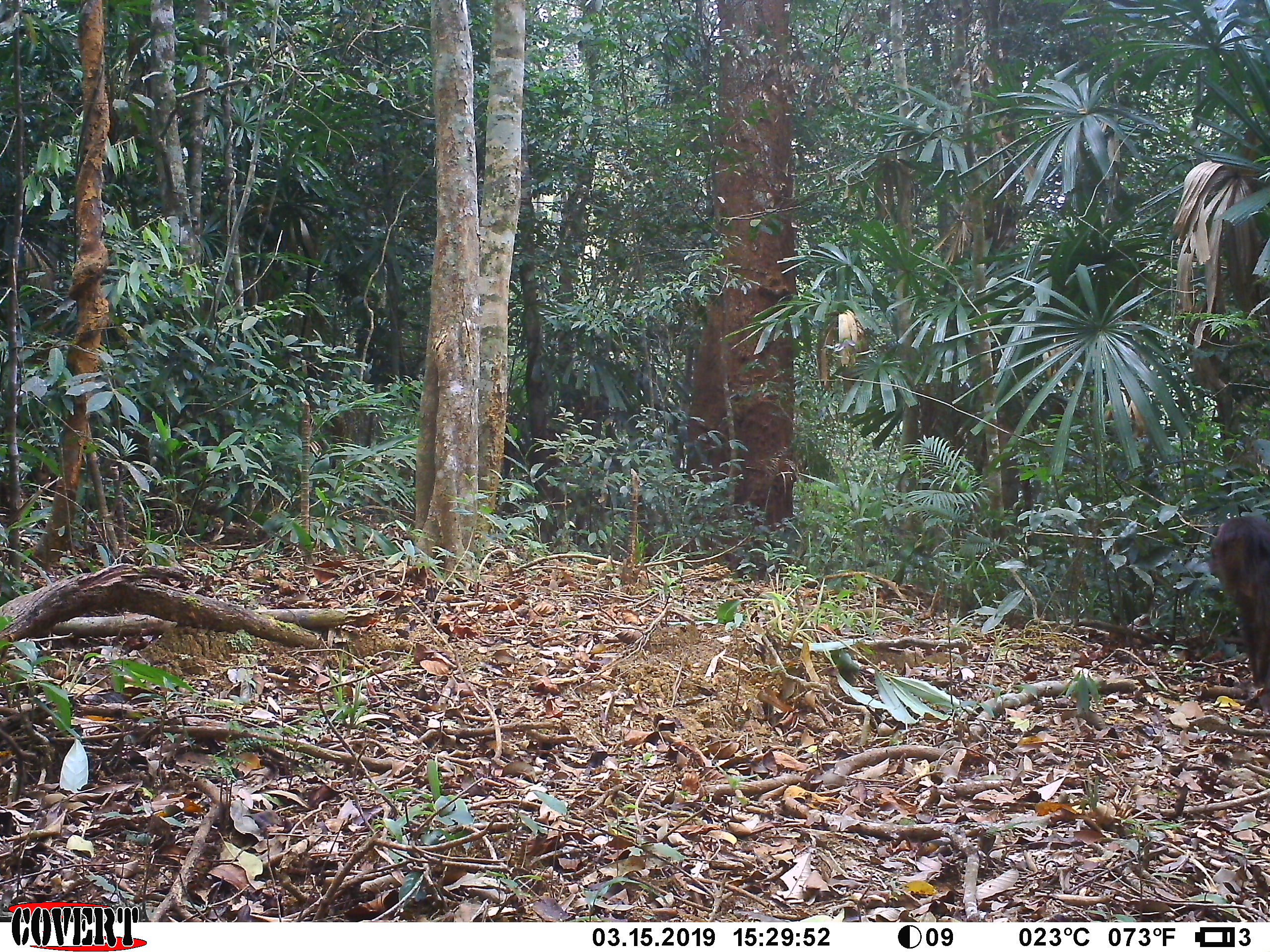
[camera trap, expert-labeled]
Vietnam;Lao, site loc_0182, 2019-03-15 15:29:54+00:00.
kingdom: Animalia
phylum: Chordata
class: Mammalia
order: Primates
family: Cercopithecidae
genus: Macaca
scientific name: Macaca arctoides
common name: stump-tailed macaque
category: stump tailed macaque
Stump tailed macaque (stump-tailed macaque) (Macaca arctoides). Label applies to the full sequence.